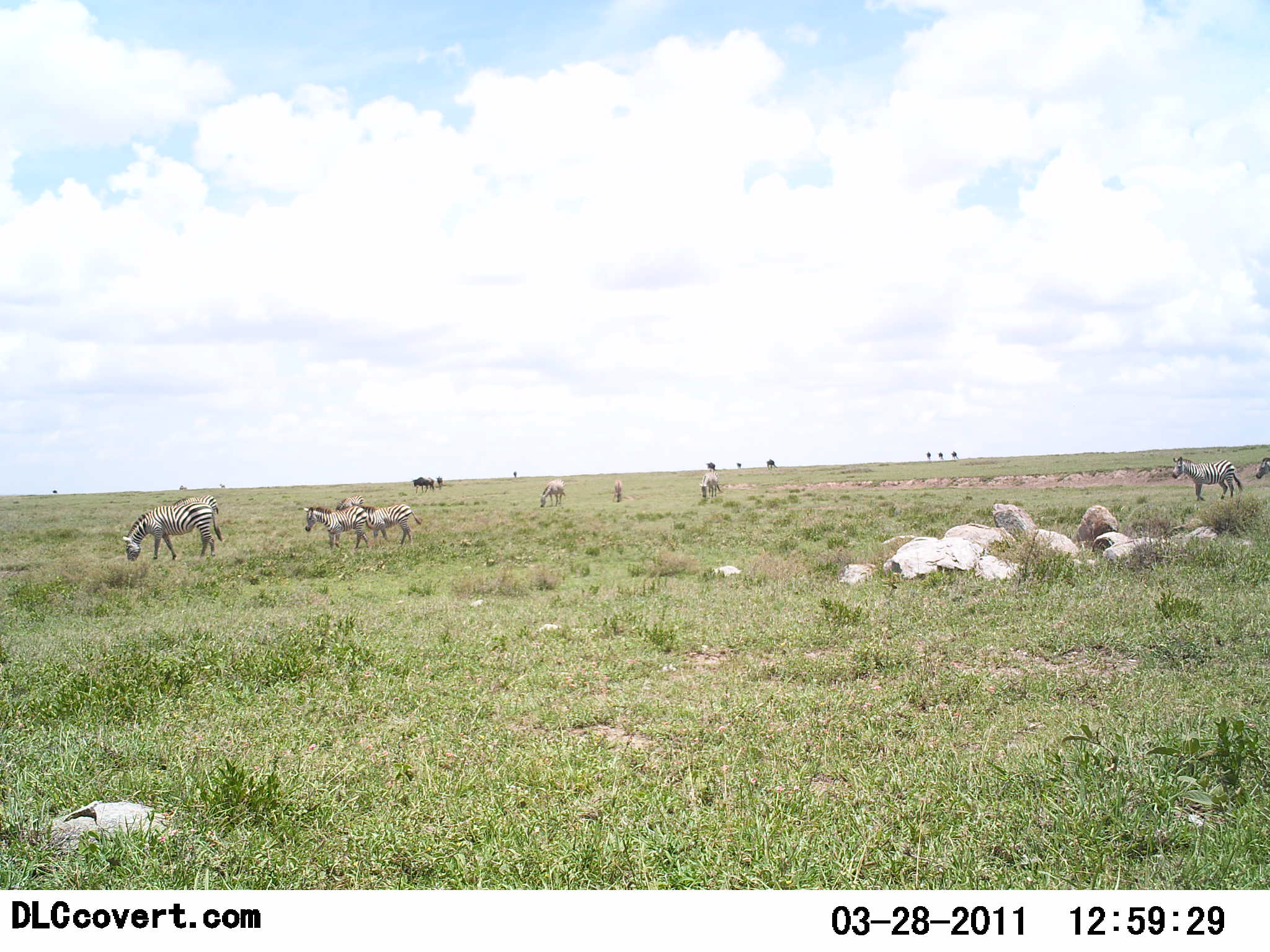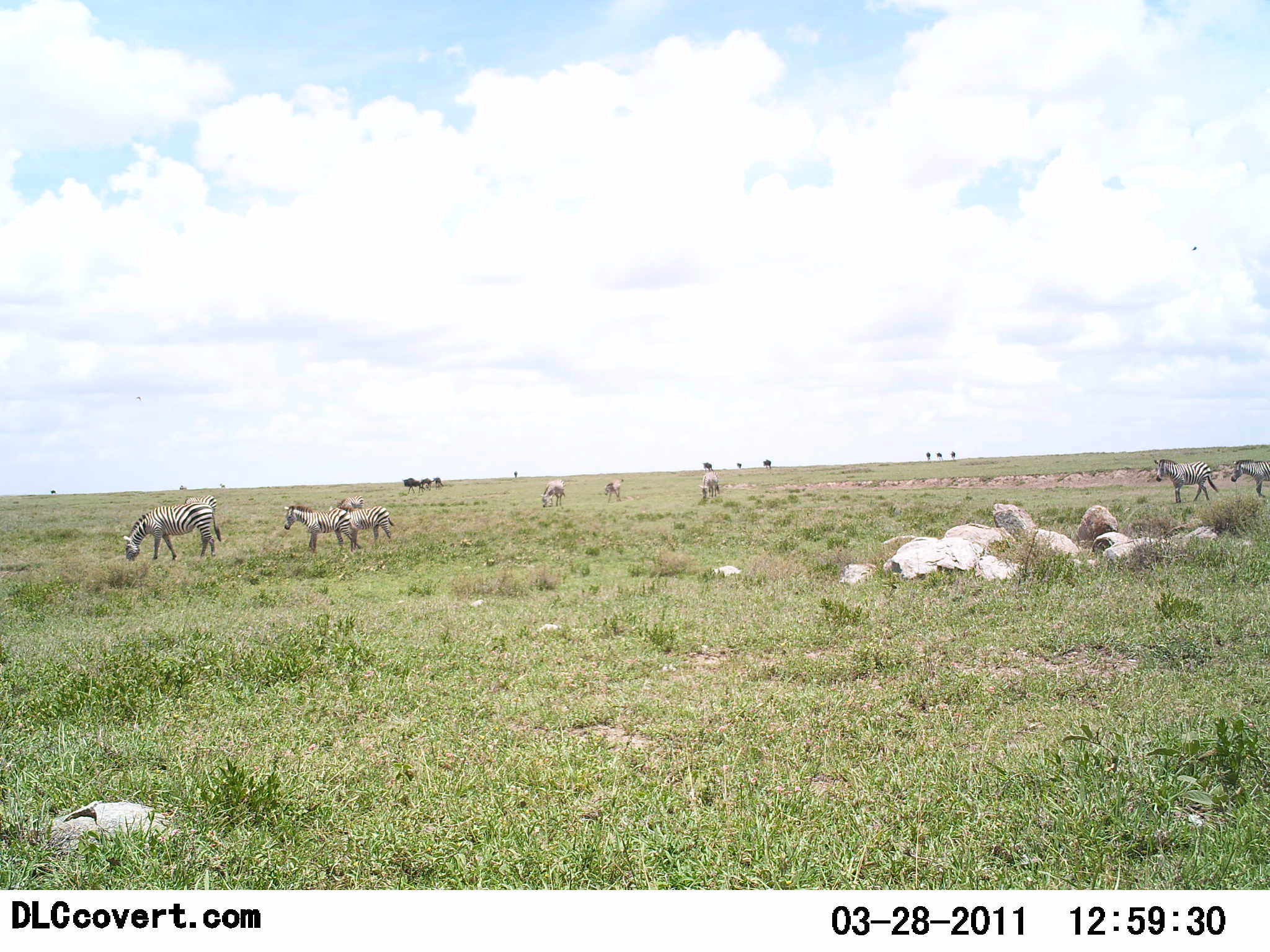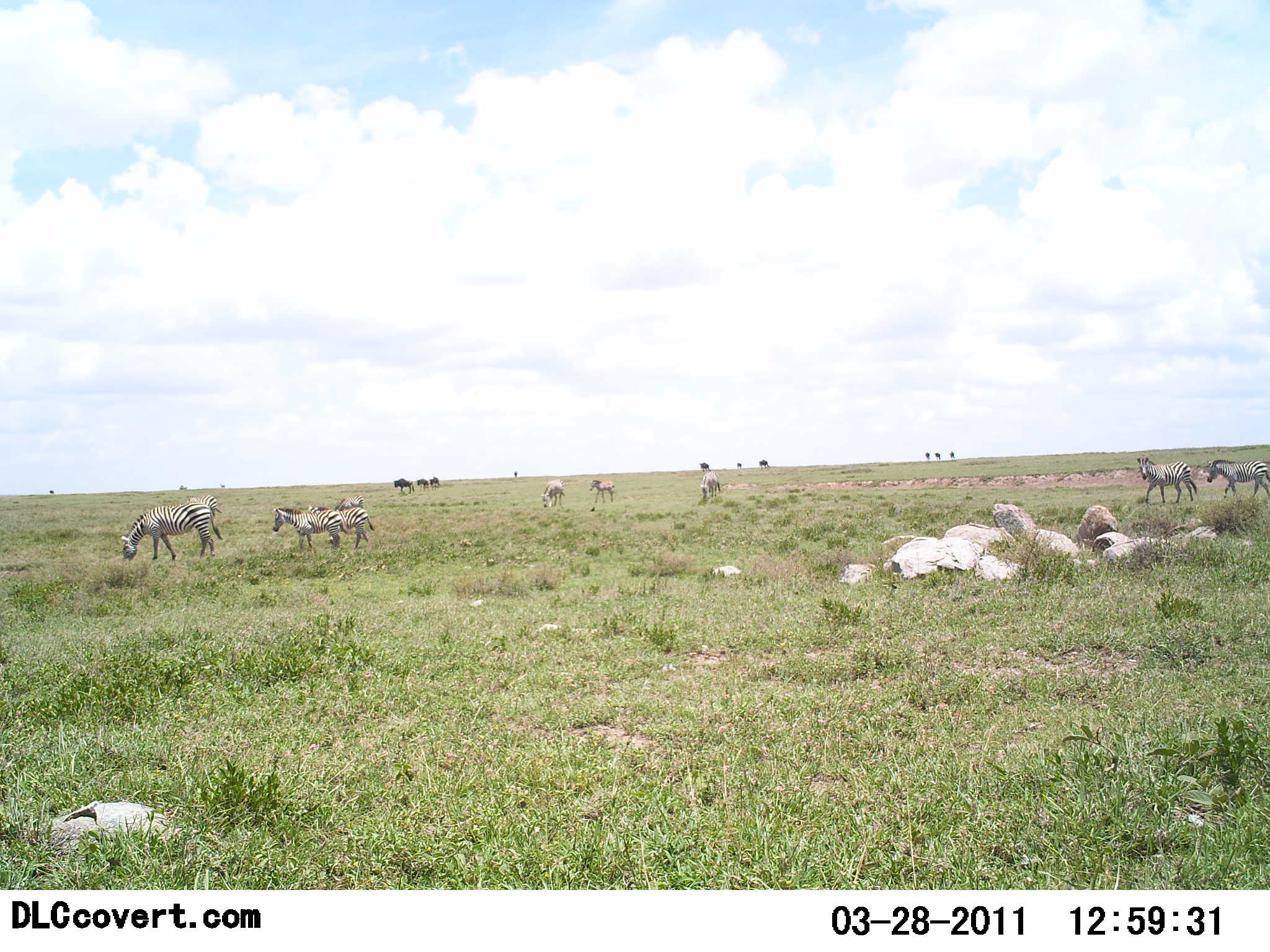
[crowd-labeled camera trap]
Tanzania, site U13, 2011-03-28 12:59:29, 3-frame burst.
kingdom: Animalia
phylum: Chordata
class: Mammalia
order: Perissodactyla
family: Equidae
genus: Equus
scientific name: Equus quagga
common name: plains zebra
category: zebra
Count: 8.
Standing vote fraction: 35%.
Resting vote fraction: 0%.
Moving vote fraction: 59%.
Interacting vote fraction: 0%.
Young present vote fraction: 41%.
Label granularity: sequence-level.